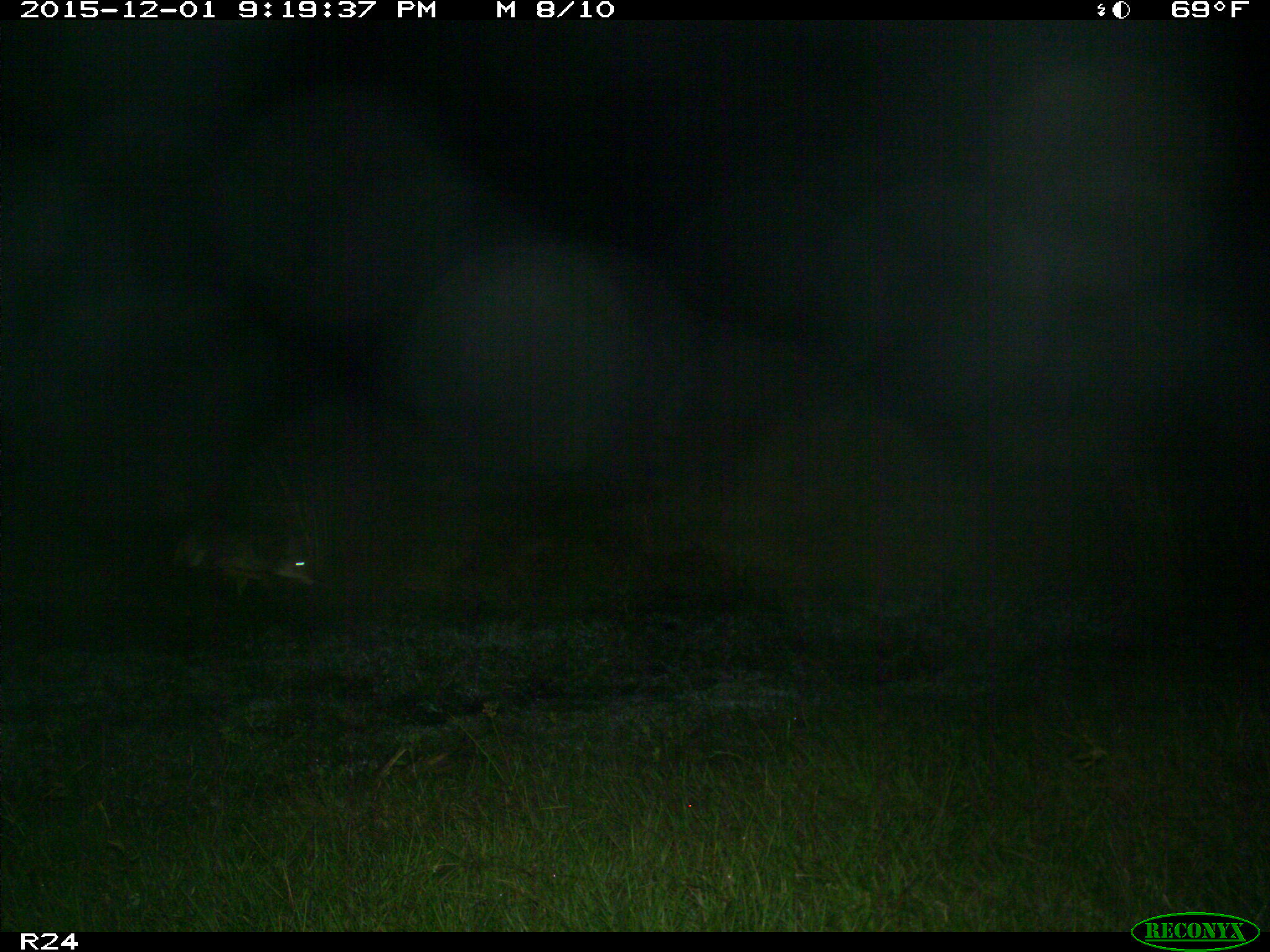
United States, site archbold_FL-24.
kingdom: Animalia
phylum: Chordata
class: Mammalia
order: Carnivora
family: Canidae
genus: Canis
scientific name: Canis latrans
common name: coyote